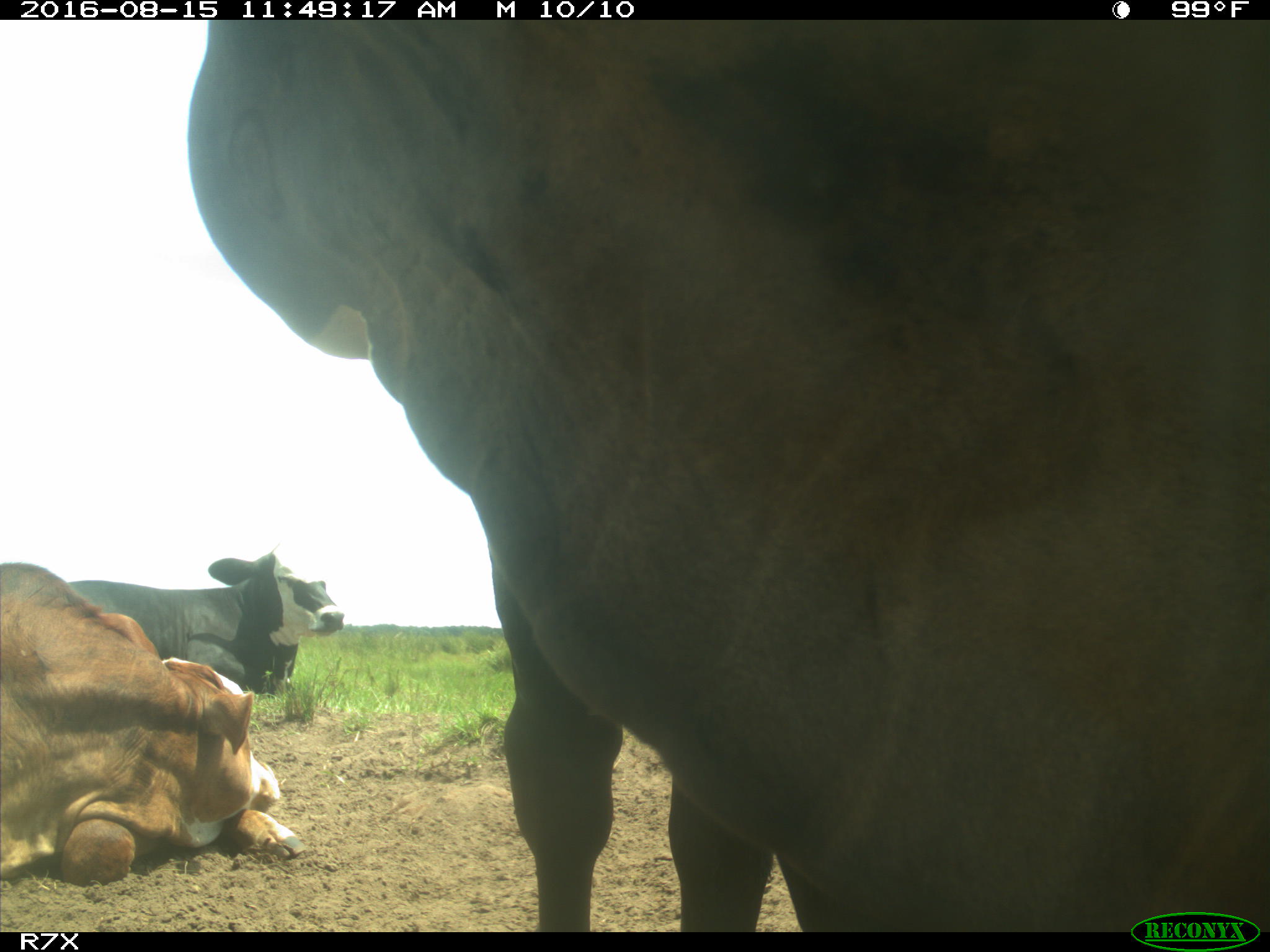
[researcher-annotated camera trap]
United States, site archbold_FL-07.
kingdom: Animalia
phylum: Chordata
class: Mammalia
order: Artiodactyla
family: Bovidae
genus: Bos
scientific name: Bos taurus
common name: domestic cow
Bos taurus (domestic cow).